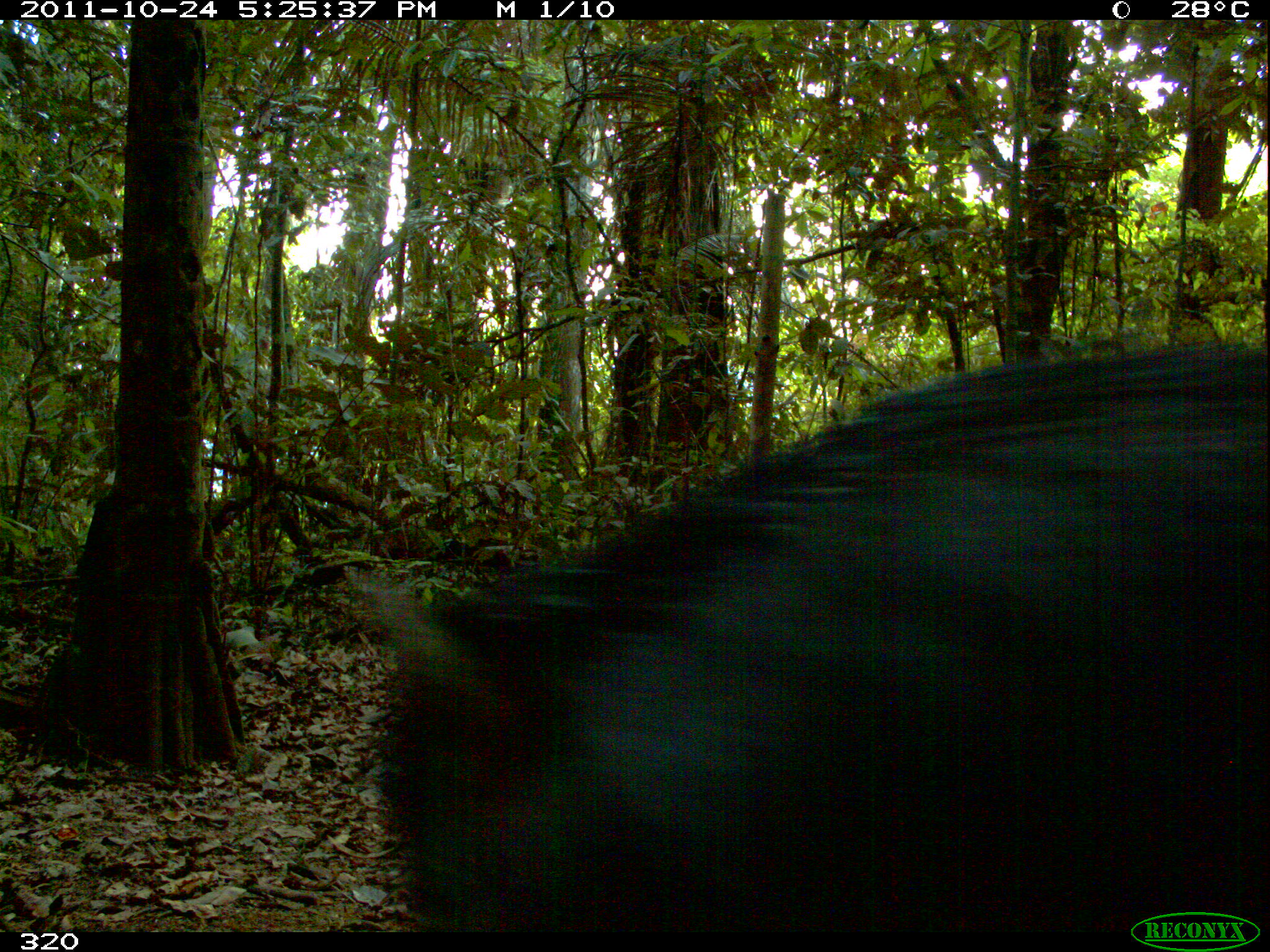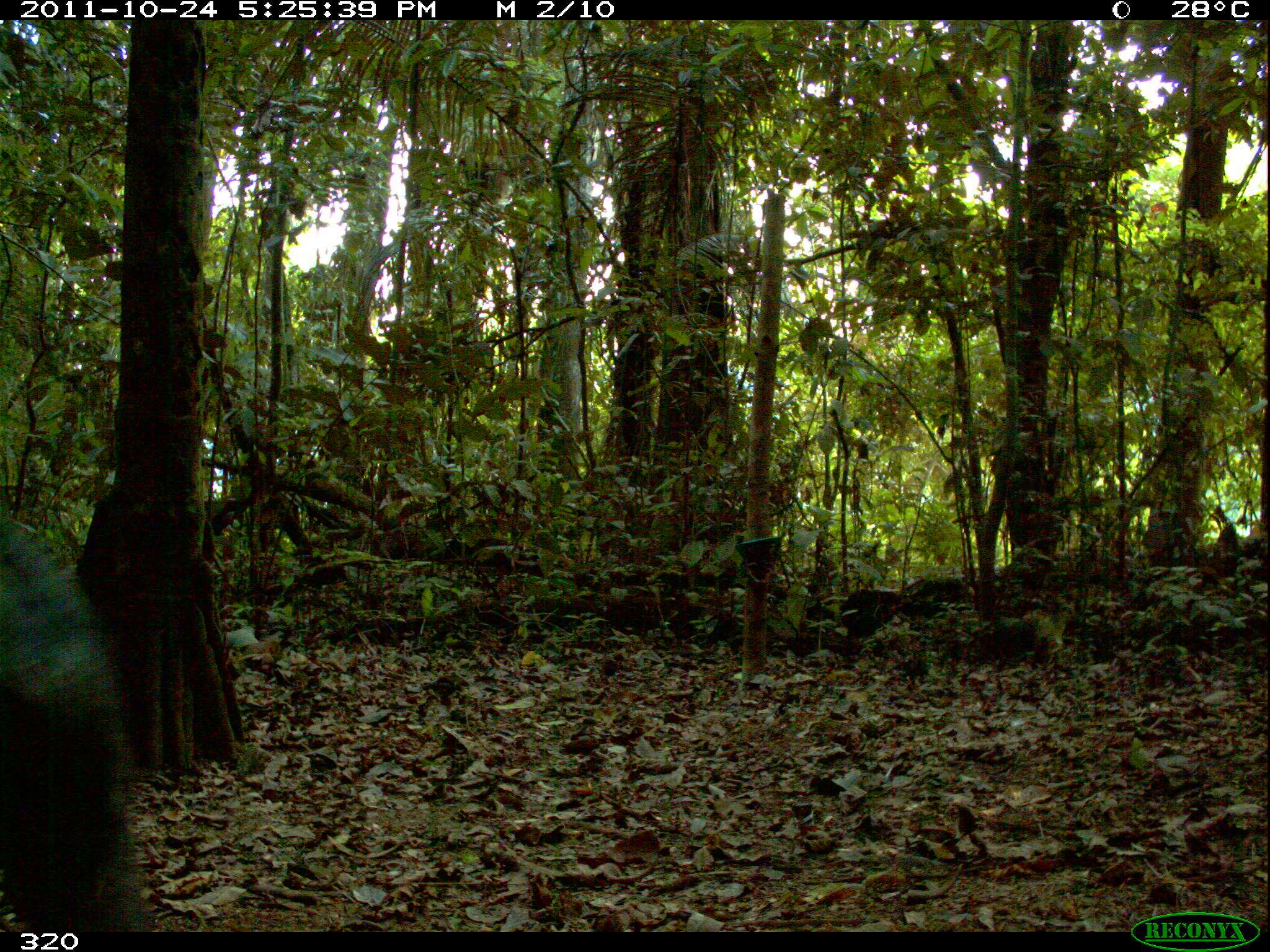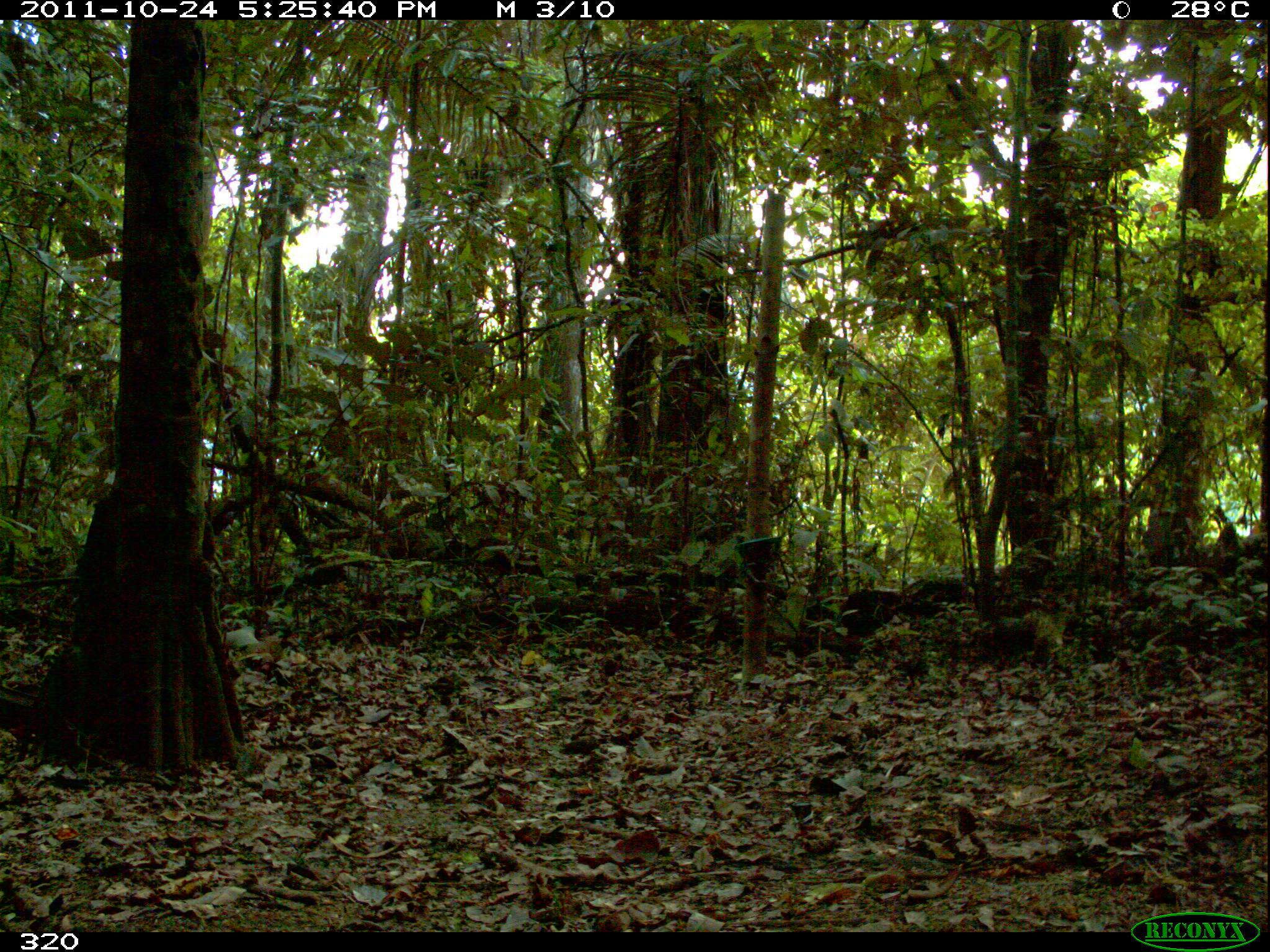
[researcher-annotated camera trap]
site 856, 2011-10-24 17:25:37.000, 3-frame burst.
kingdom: Animalia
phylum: Chordata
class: Mammalia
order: Artiodactyla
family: Tayassuidae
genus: Tayassu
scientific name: Tayassu pecari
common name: white-lipped peccary